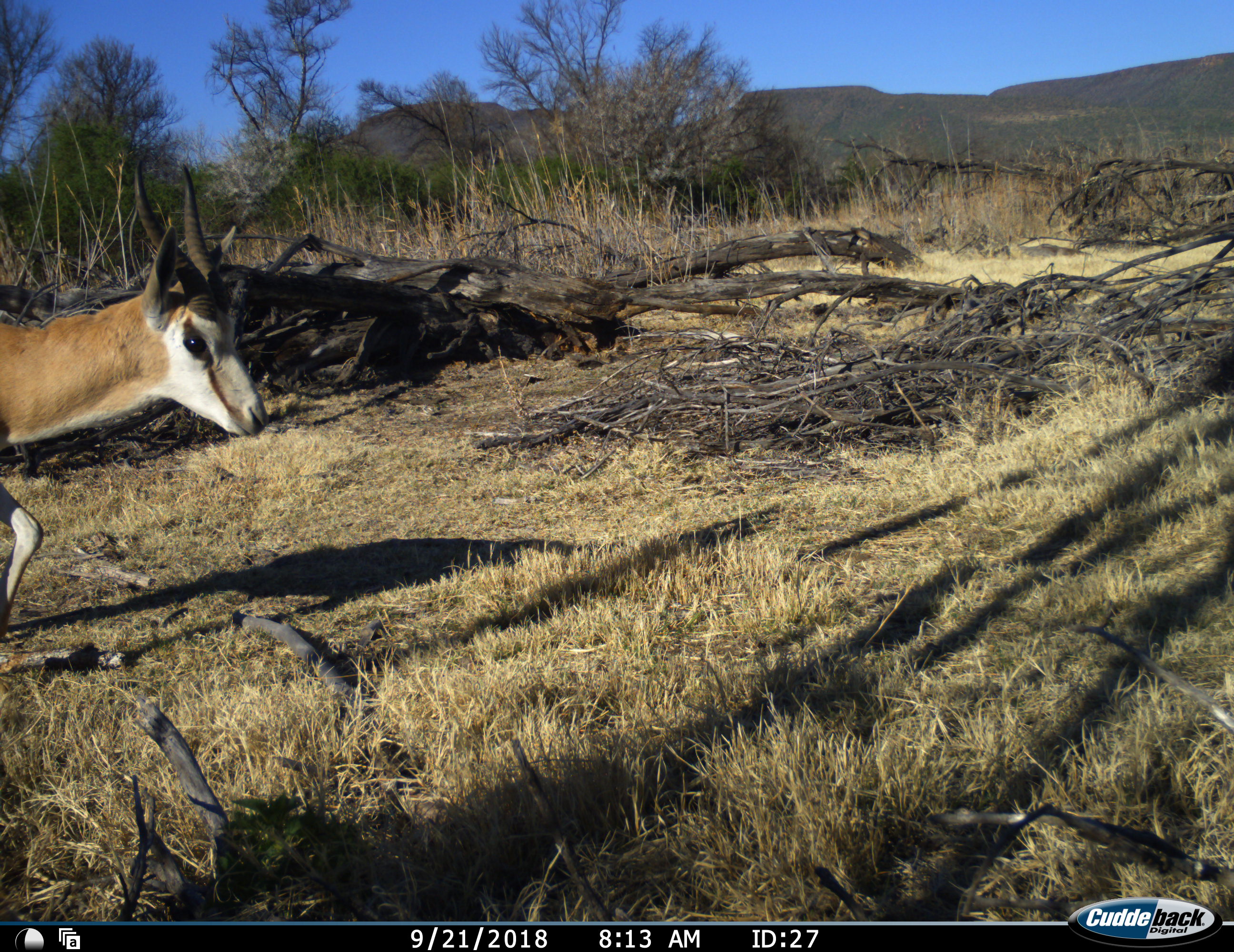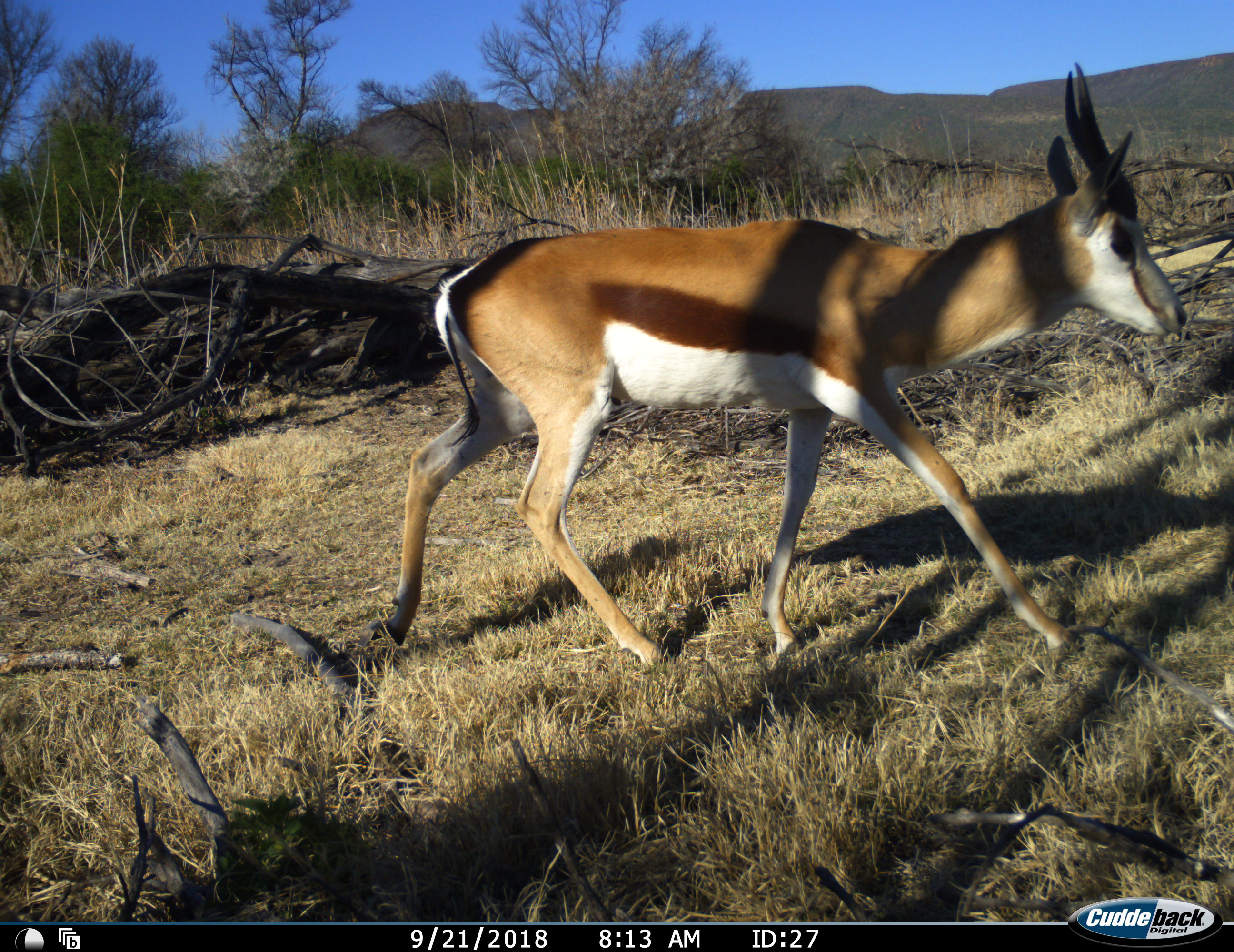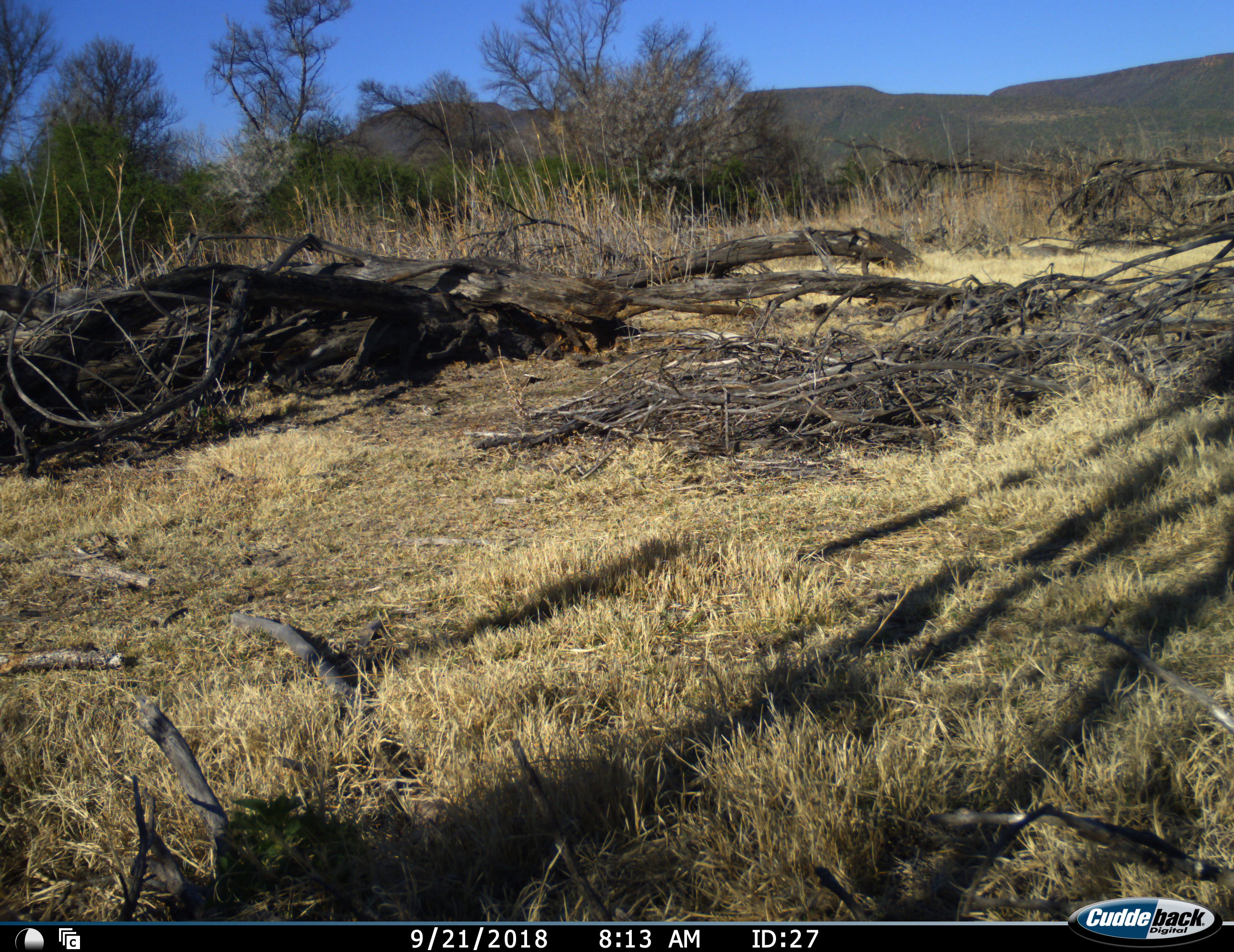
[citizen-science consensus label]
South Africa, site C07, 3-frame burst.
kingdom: Animalia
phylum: Chordata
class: Mammalia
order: Artiodactyla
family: Bovidae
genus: Antidorcas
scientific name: Antidorcas marsupialis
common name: springbok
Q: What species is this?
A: Springbok (Antidorcas marsupialis).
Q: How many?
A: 1.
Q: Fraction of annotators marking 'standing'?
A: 12%.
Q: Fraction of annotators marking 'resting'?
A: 0%.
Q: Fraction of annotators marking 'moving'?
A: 88%.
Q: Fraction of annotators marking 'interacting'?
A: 0%.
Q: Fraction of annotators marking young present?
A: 0%.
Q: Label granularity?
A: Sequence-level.